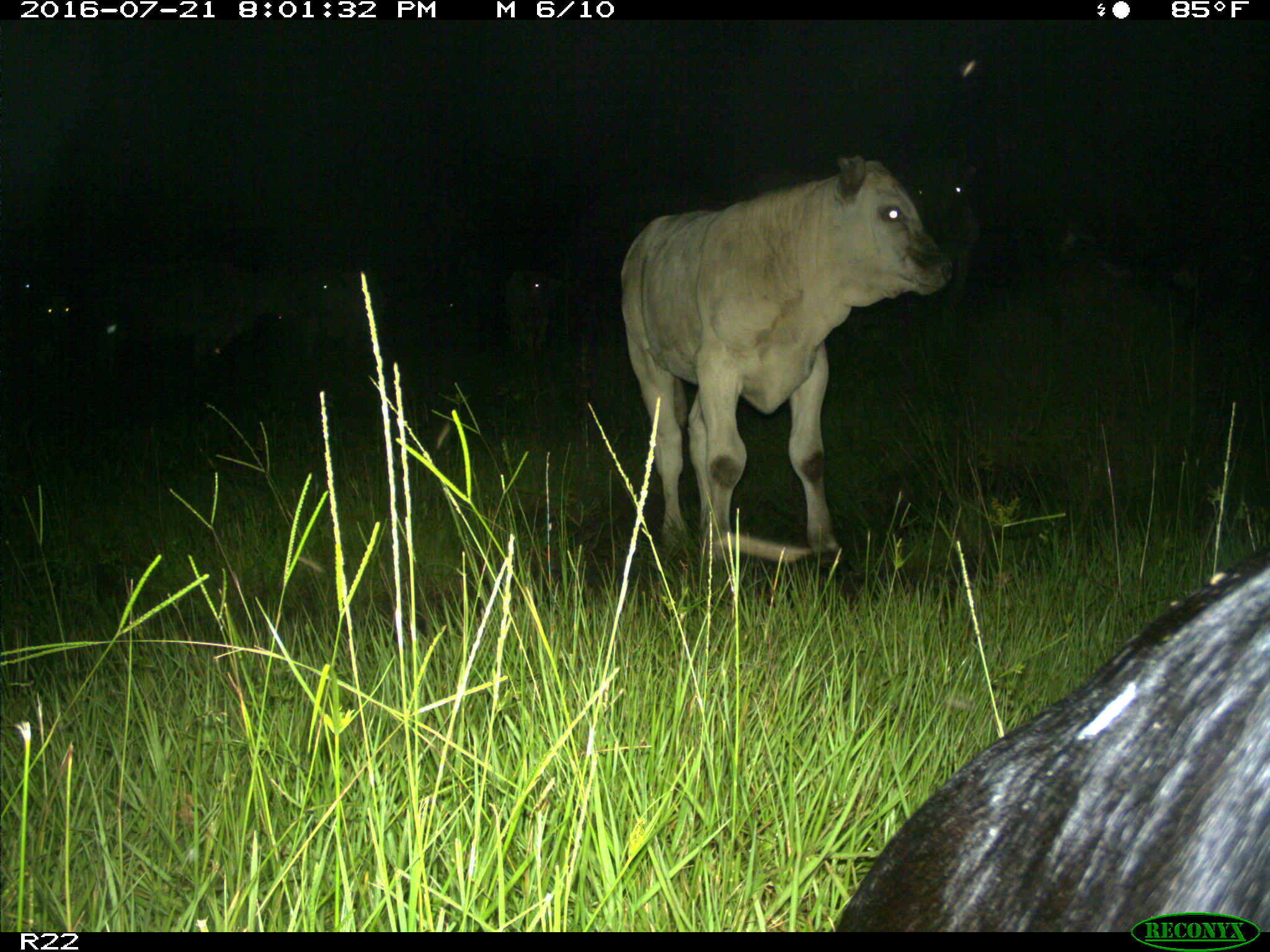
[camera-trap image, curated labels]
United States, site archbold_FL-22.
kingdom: Animalia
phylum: Chordata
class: Mammalia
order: Artiodactyla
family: Bovidae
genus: Bos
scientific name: Bos taurus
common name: domestic cow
Bos taurus (domestic cow).